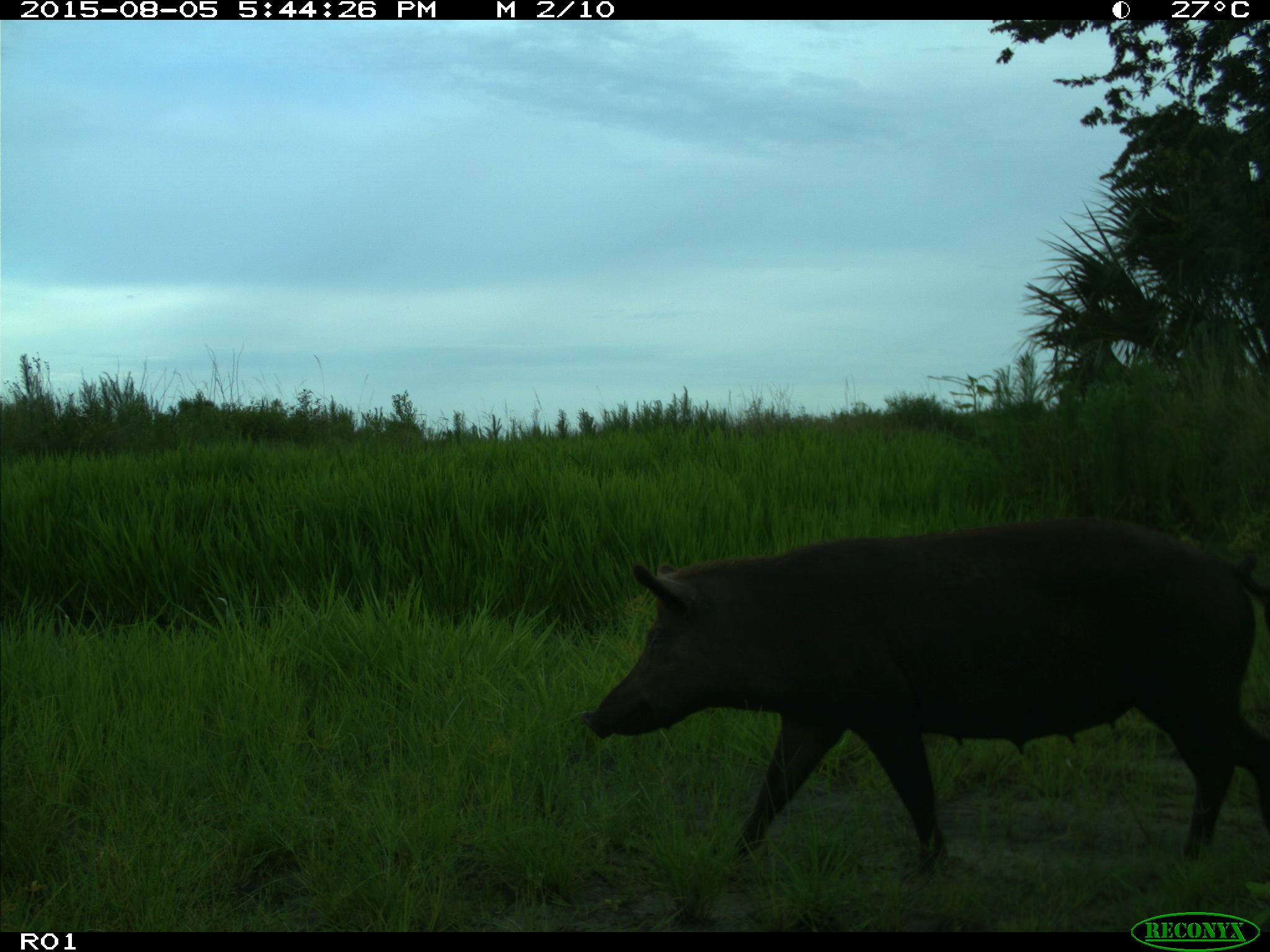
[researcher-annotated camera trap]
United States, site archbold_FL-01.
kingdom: Animalia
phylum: Chordata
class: Mammalia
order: Artiodactyla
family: Suidae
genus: Sus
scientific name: Sus scrofa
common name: wild boar